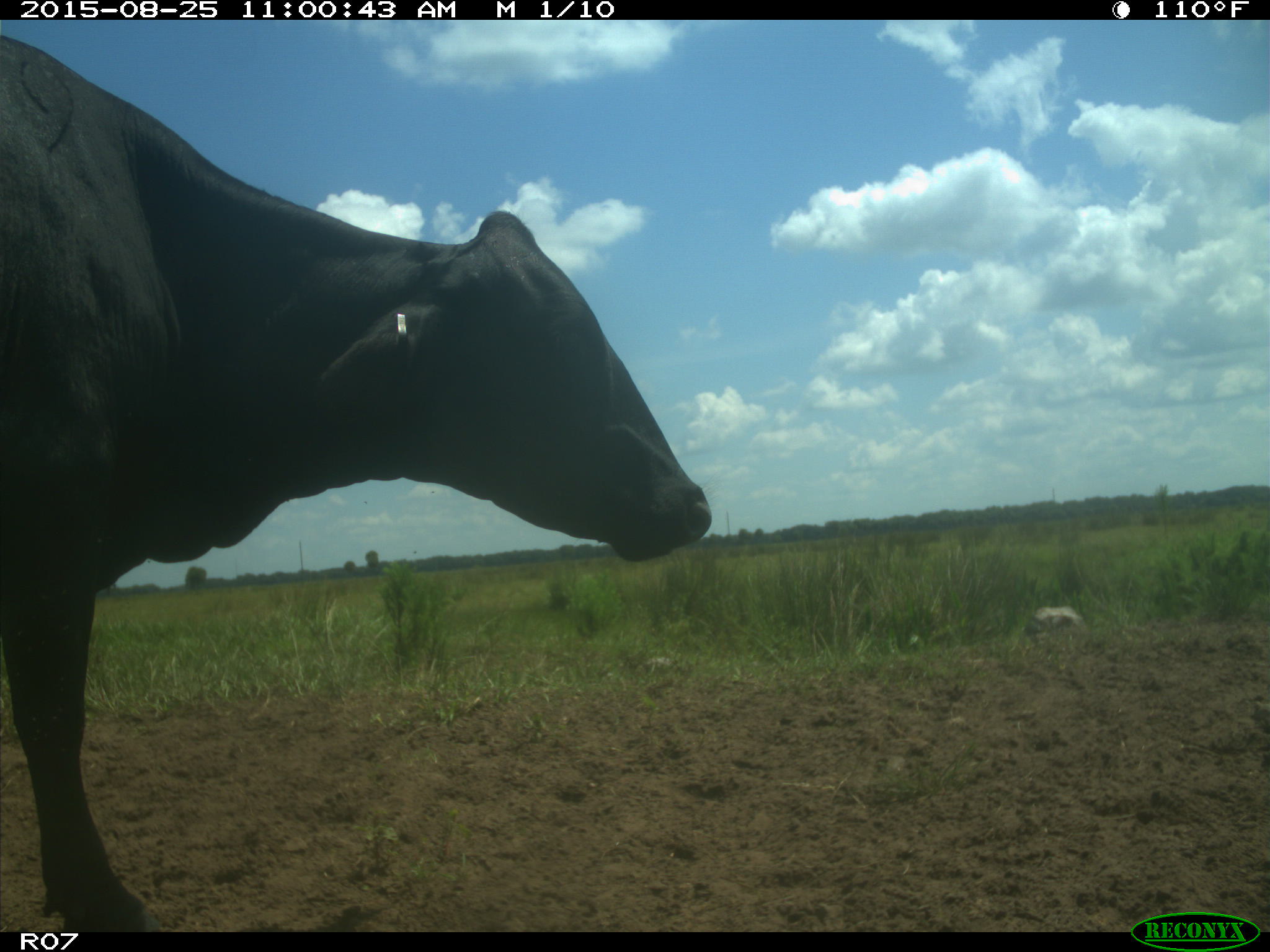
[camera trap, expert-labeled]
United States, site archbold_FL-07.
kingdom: Animalia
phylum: Chordata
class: Mammalia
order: Artiodactyla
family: Bovidae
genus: Bos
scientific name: Bos taurus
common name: domestic cow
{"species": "Bos taurus (domestic cow)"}